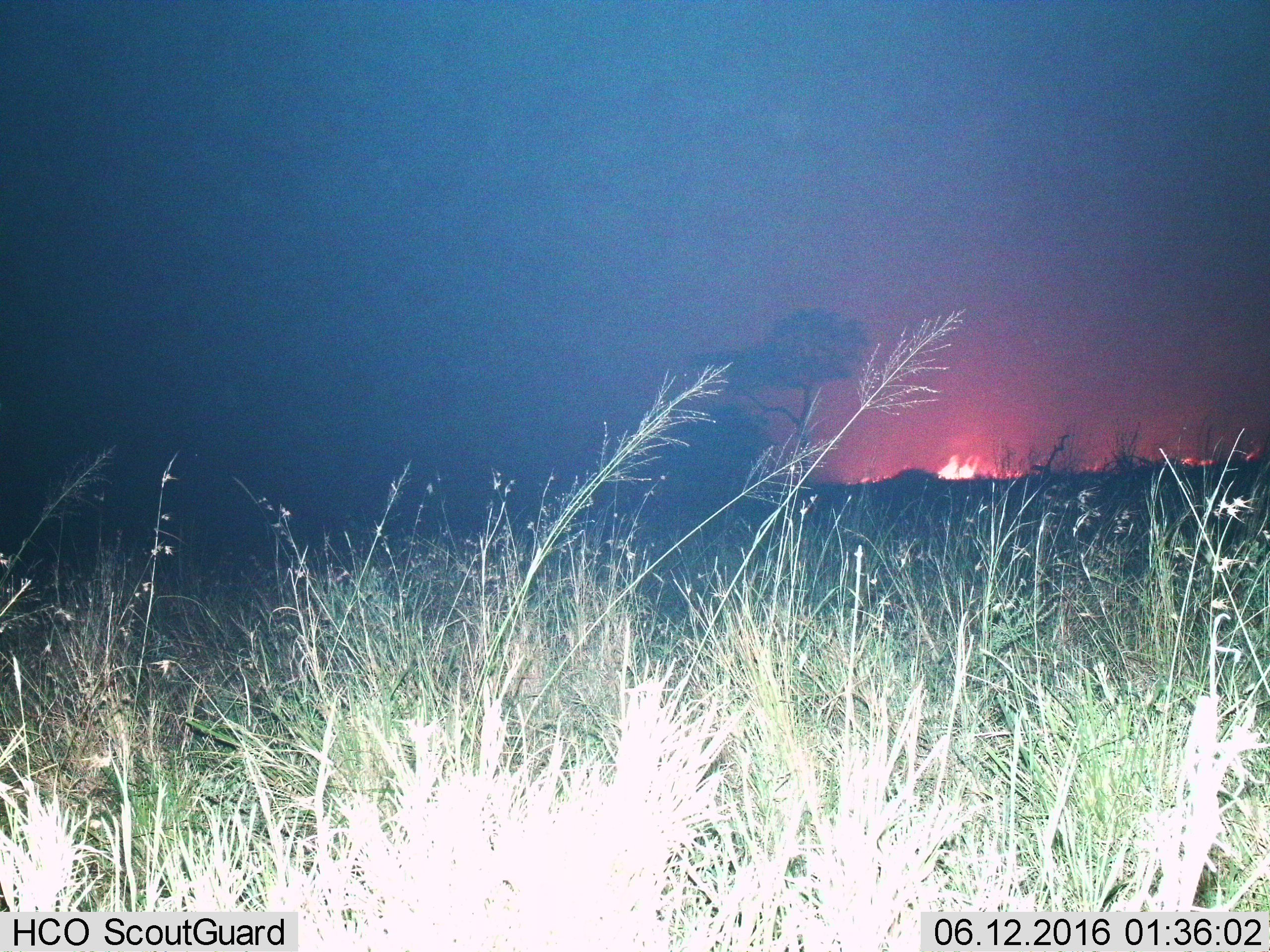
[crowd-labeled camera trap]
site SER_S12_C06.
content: unidentified animal